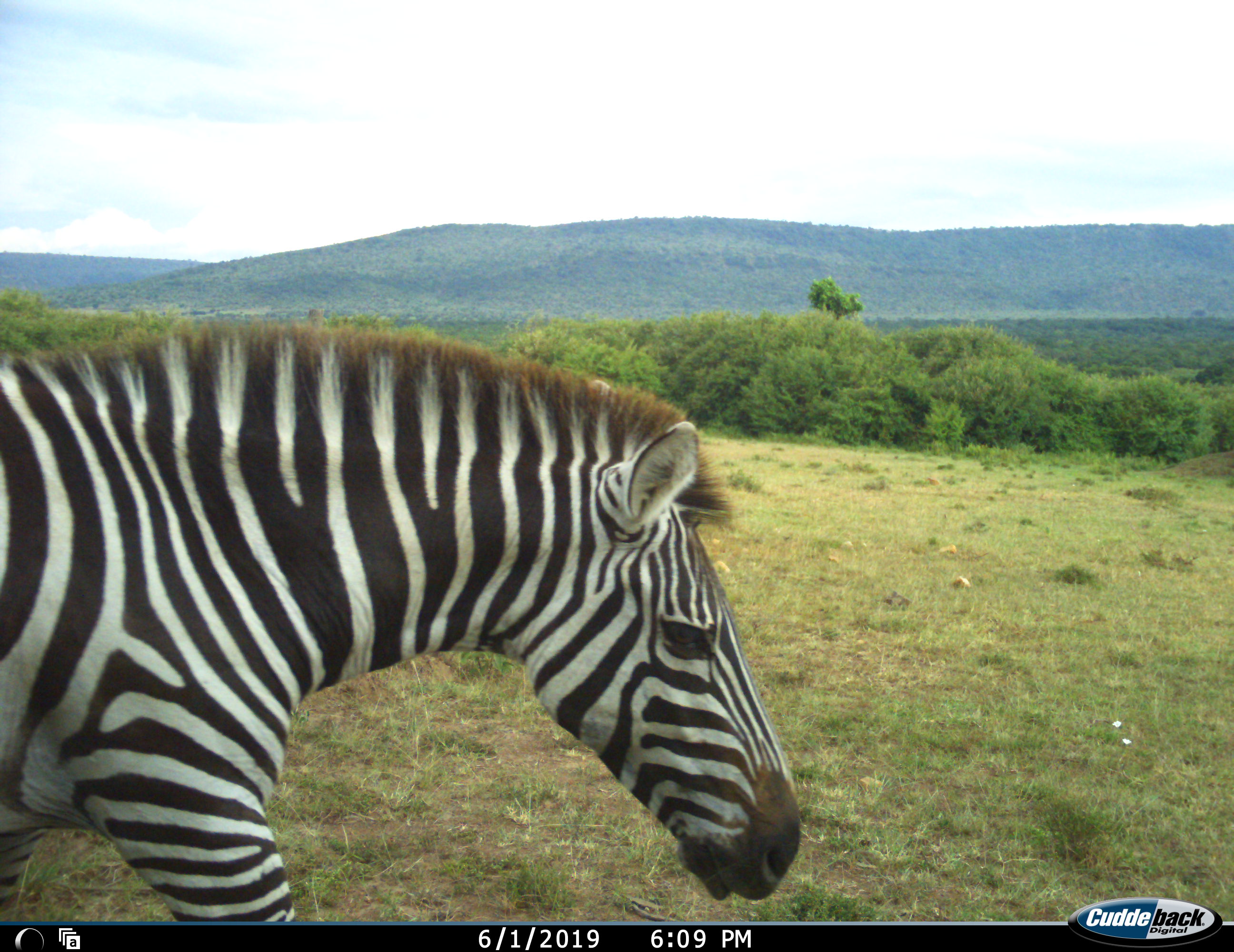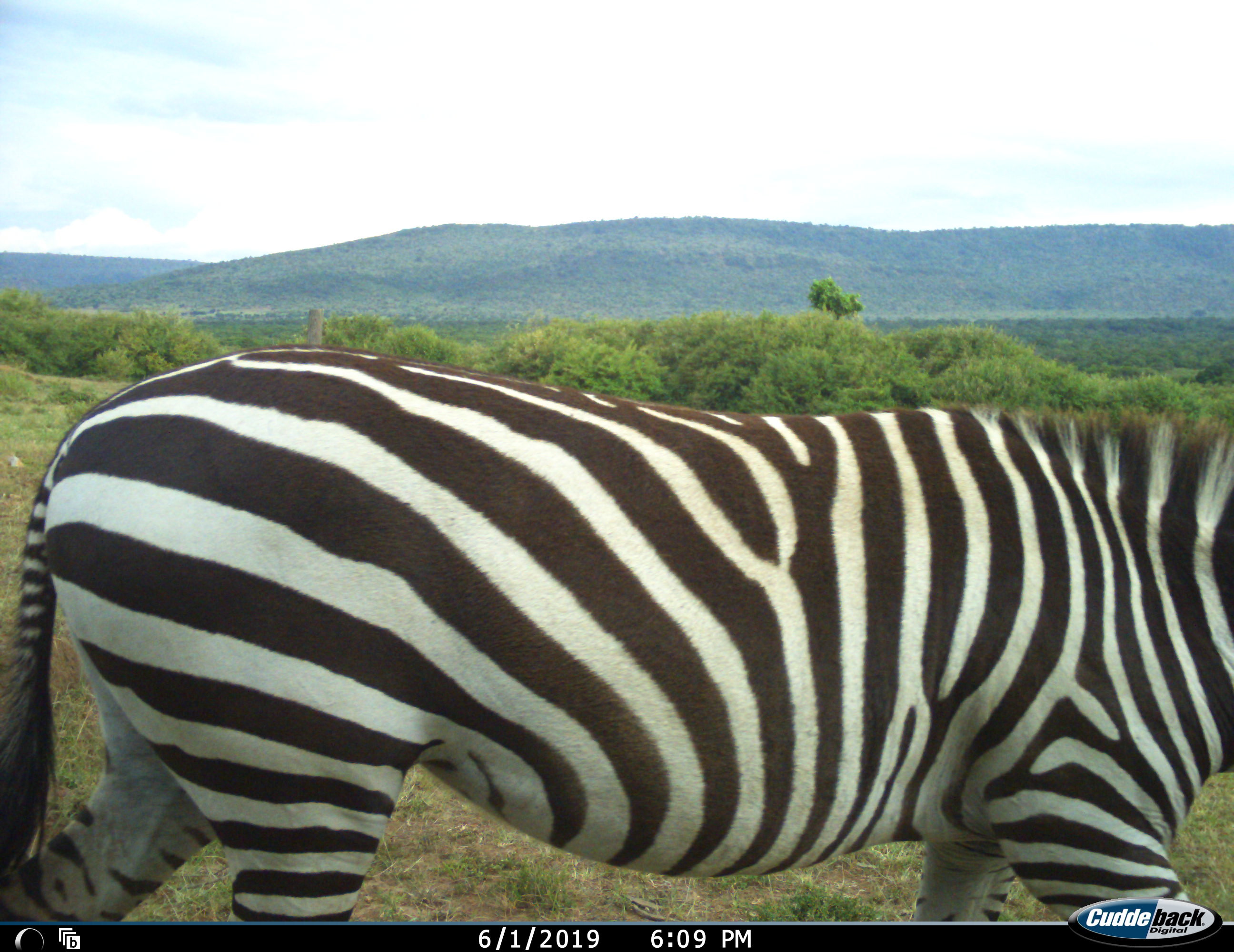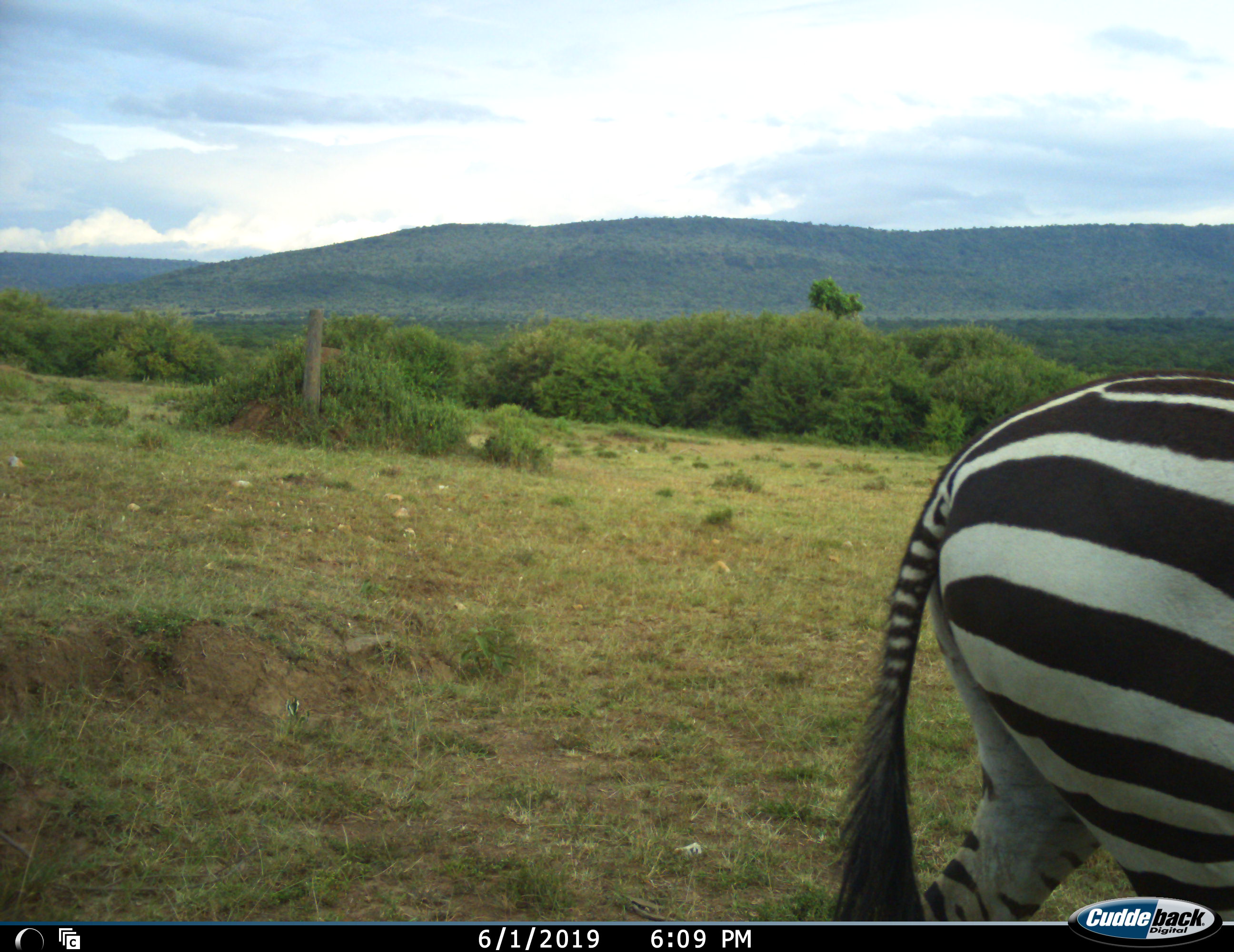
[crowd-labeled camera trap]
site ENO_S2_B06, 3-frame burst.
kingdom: Animalia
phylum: Chordata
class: Mammalia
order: Perissodactyla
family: Equidae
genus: Equus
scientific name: Equus quagga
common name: plains zebra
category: zebraplains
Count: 1.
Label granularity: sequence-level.